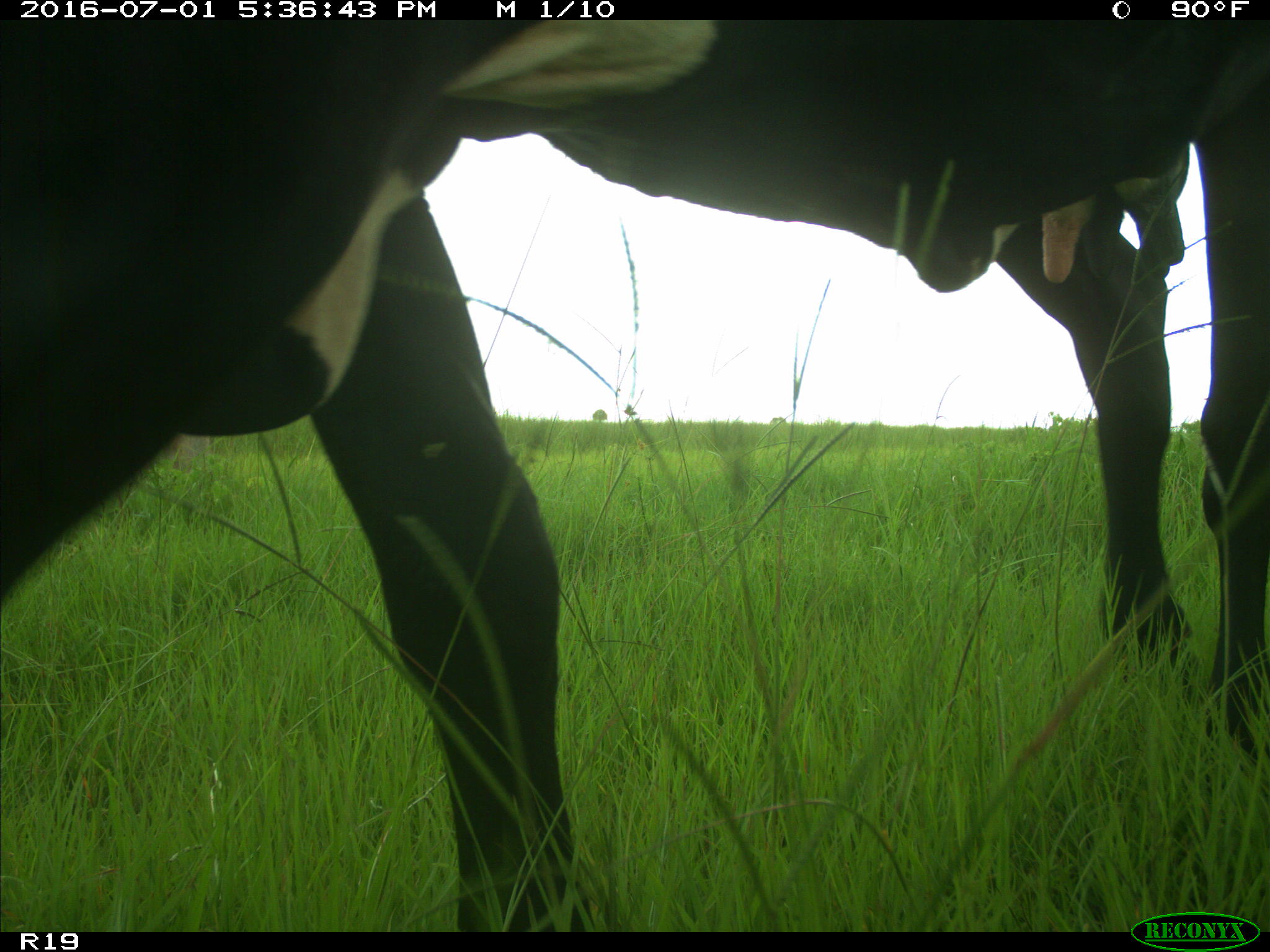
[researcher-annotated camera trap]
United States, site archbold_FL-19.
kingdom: Animalia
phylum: Chordata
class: Mammalia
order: Artiodactyla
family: Bovidae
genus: Bos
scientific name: Bos taurus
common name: domestic cow